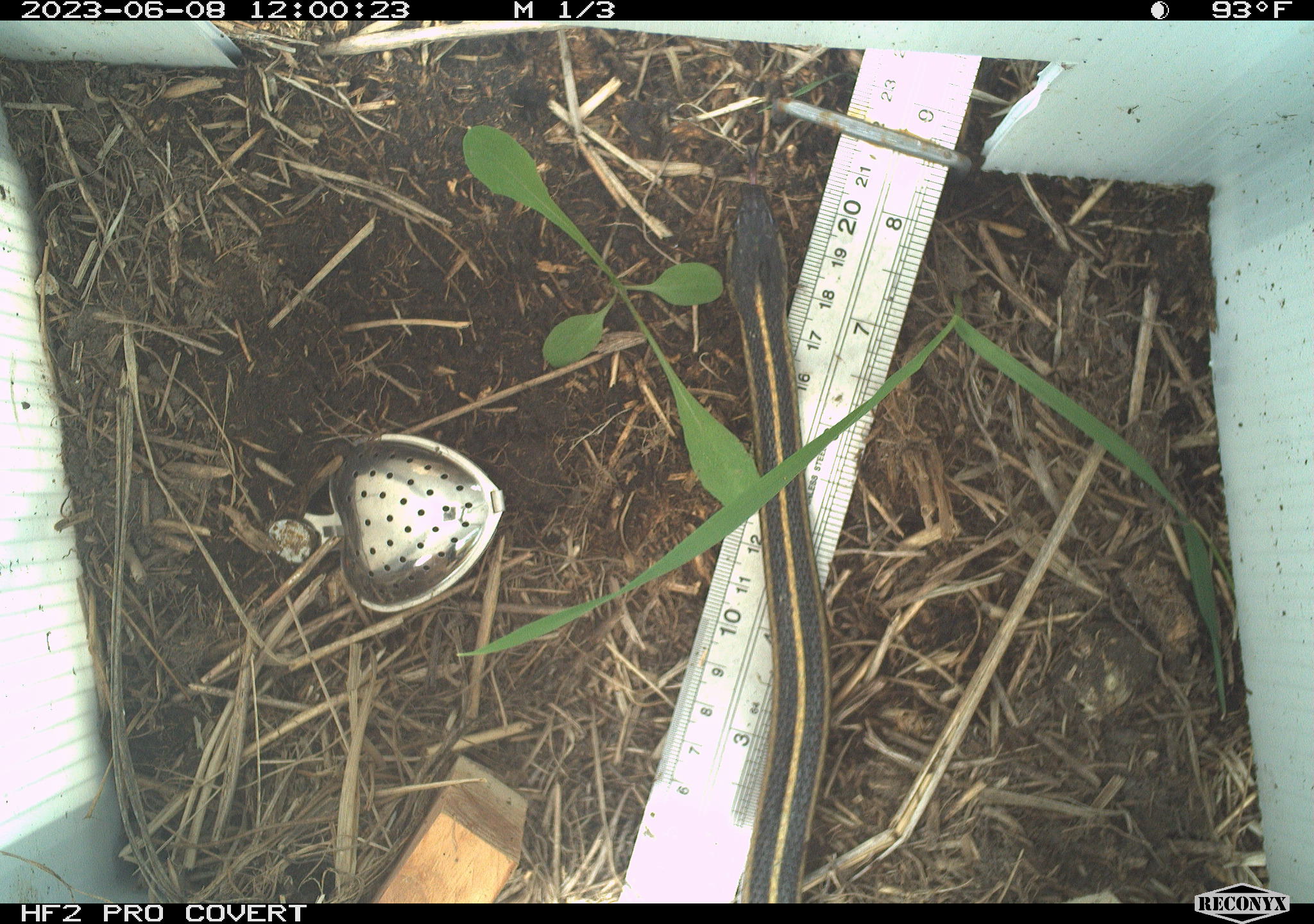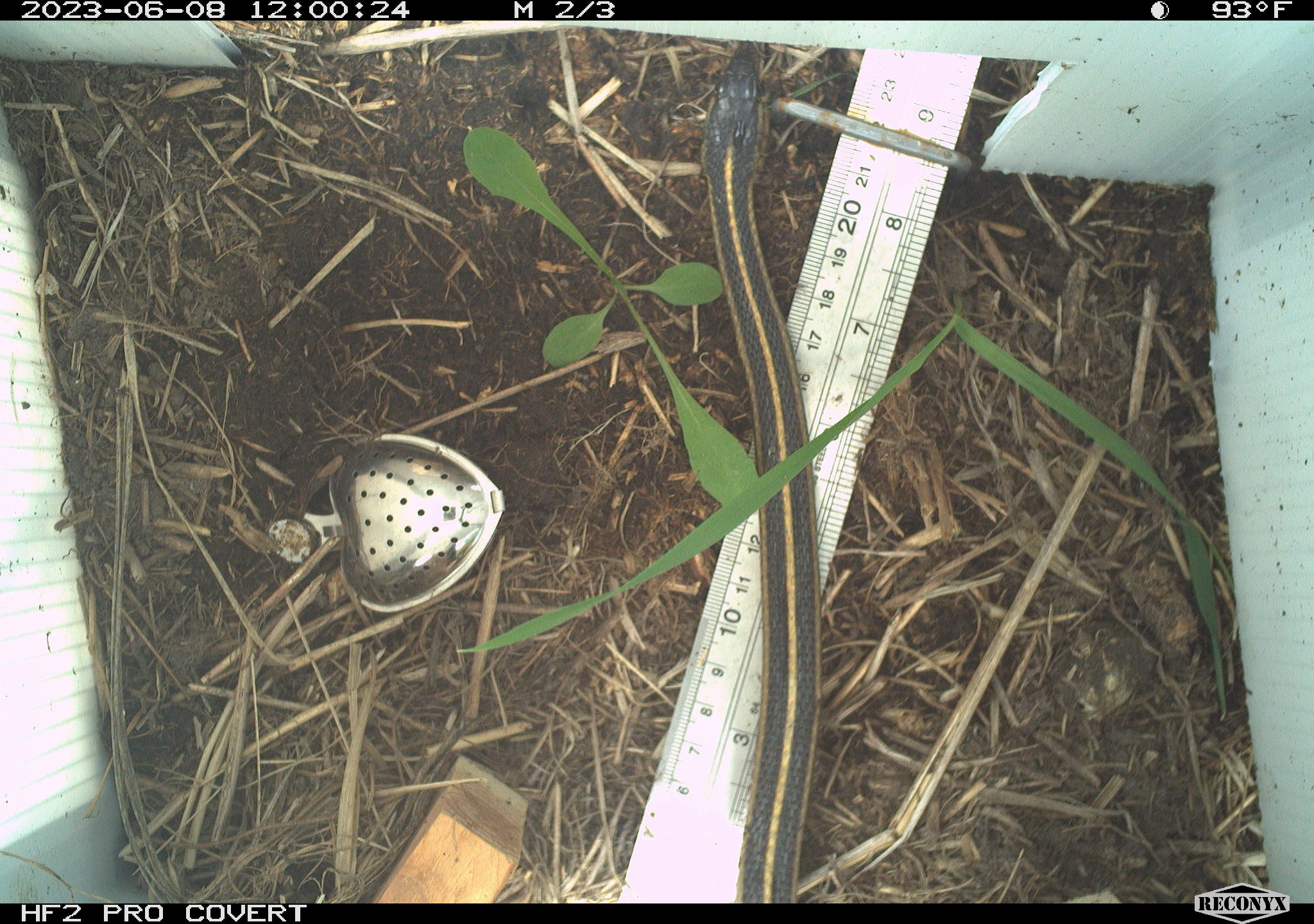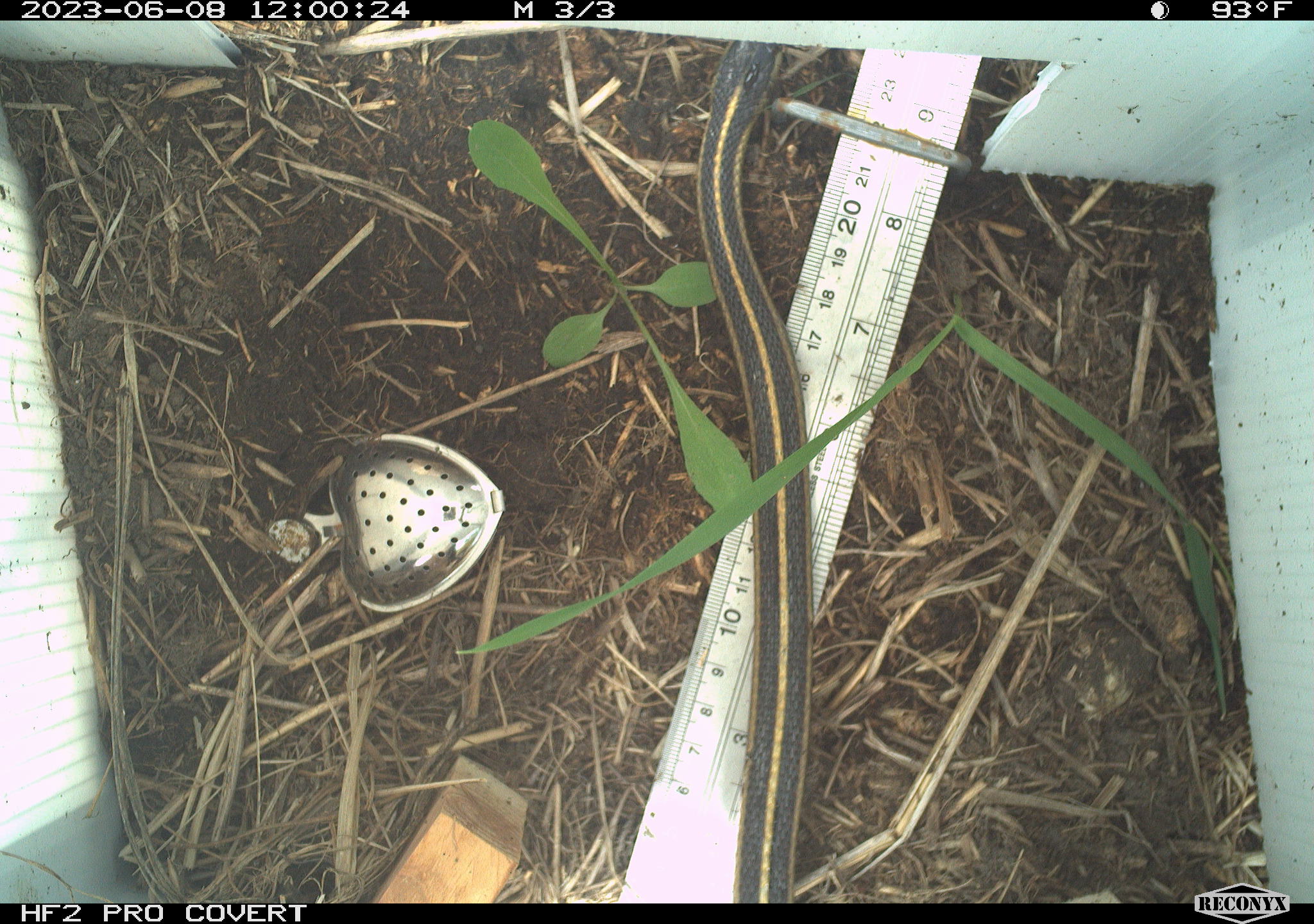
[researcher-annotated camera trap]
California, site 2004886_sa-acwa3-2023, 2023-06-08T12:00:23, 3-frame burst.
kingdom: Animalia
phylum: Chordata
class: Reptilia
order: Squamata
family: Colubridae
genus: Thamnophis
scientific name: Thamnophis elegans elegans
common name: mountain gartersnake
Mountain gartersnake (Thamnophis elegans elegans).